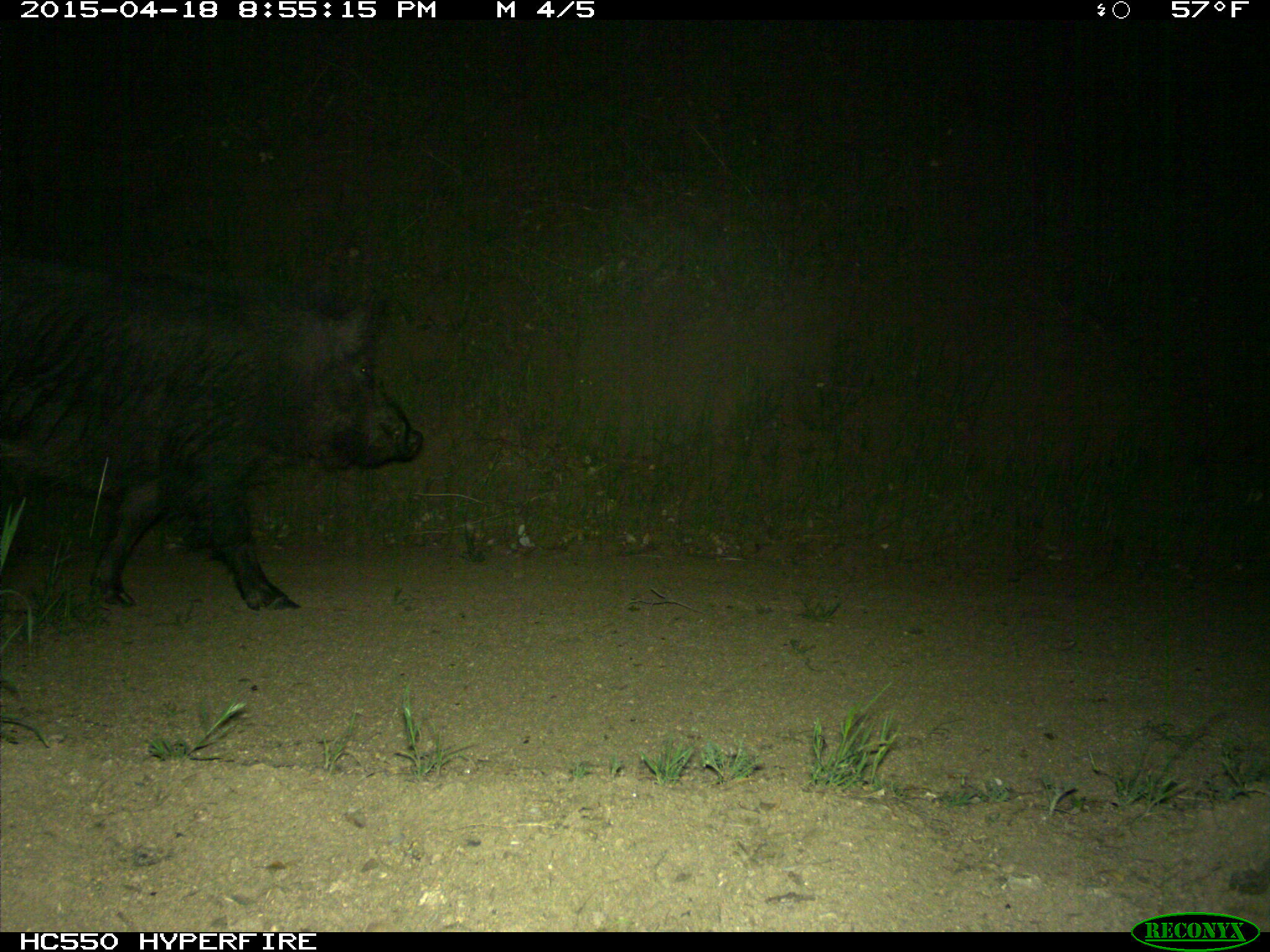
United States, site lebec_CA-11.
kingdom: Animalia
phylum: Chordata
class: Mammalia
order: Artiodactyla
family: Suidae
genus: Sus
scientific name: Sus scrofa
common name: wild boar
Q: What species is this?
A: Sus scrofa (wild boar).